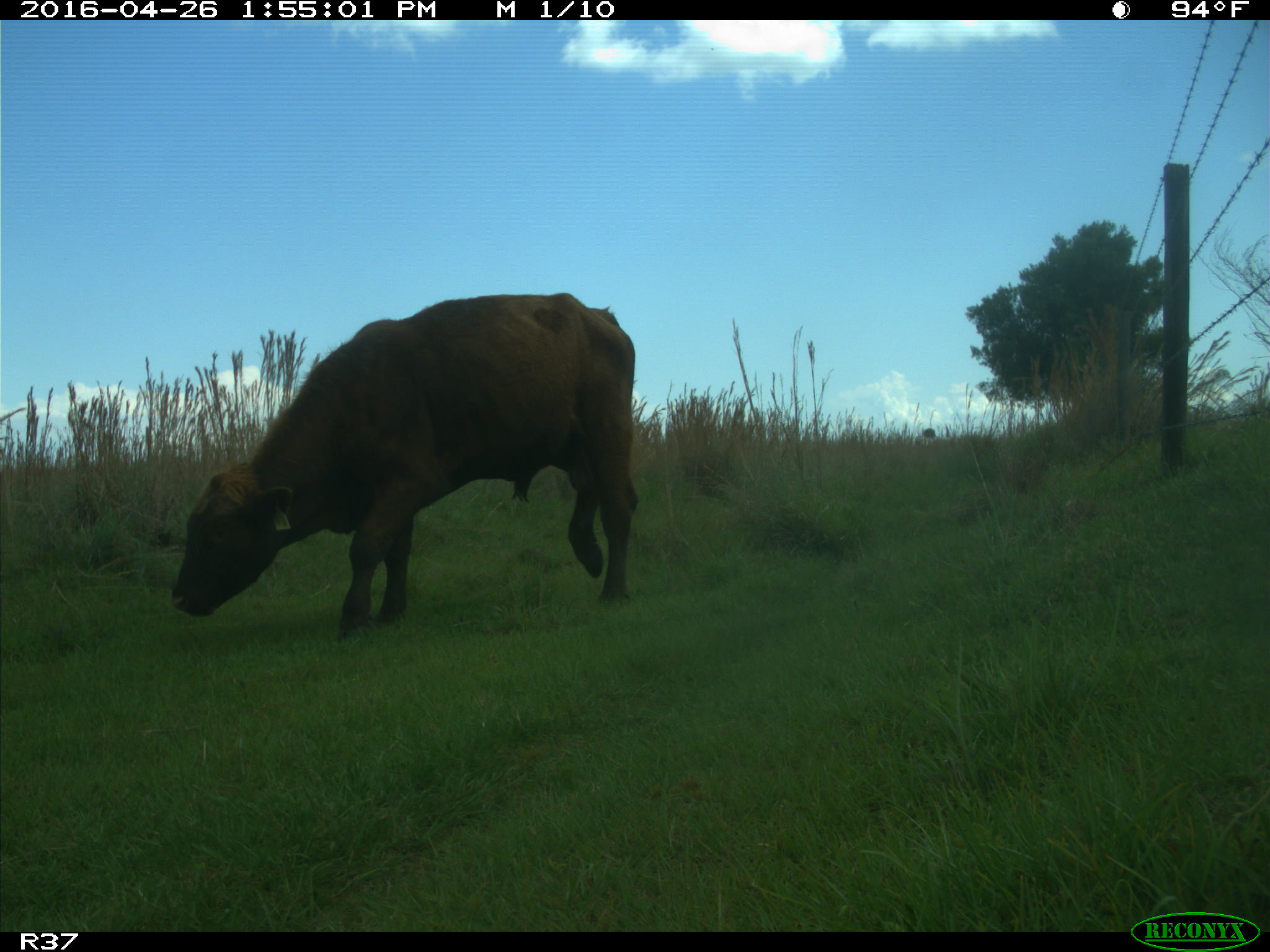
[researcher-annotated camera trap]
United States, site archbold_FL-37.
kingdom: Animalia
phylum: Chordata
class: Mammalia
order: Artiodactyla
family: Bovidae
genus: Bos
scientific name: Bos taurus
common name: domestic cow